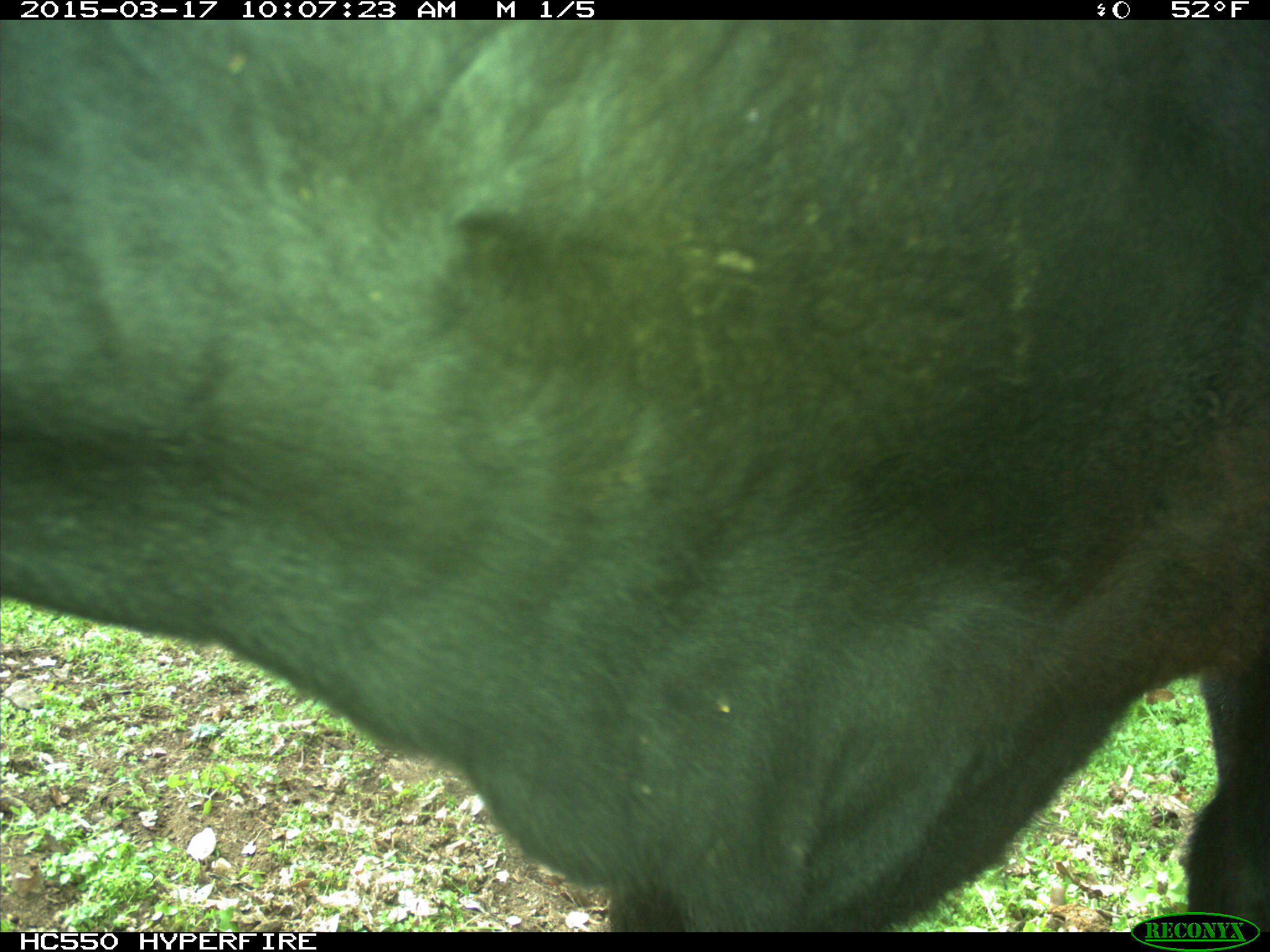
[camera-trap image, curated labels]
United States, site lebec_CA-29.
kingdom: Animalia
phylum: Chordata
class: Mammalia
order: Artiodactyla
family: Bovidae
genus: Bos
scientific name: Bos taurus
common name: domestic cow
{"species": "Bos taurus (domestic cow)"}